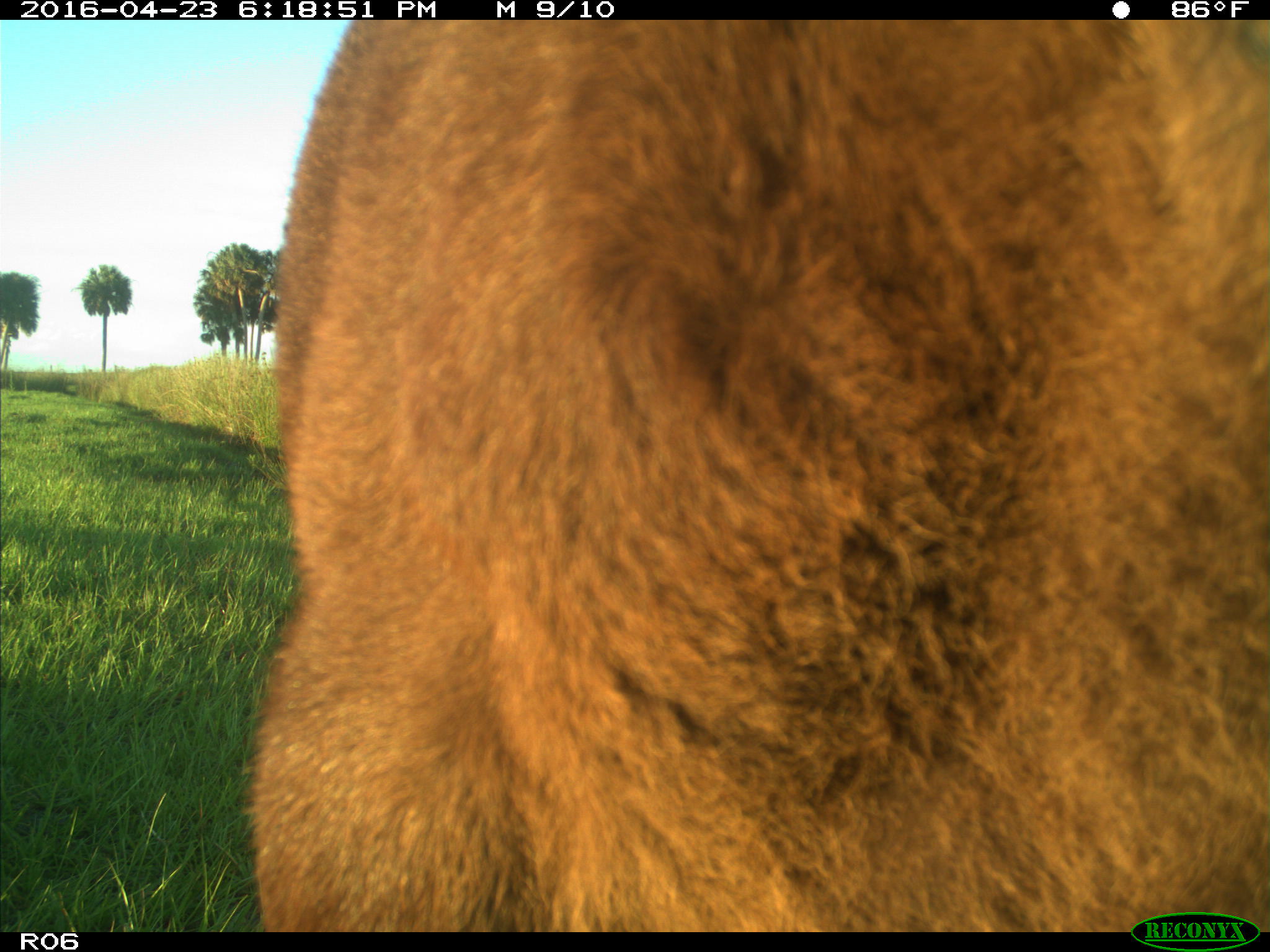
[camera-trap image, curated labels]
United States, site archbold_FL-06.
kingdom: Animalia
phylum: Chordata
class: Mammalia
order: Artiodactyla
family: Bovidae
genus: Bos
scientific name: Bos taurus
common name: domestic cow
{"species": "Bos taurus (domestic cow)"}